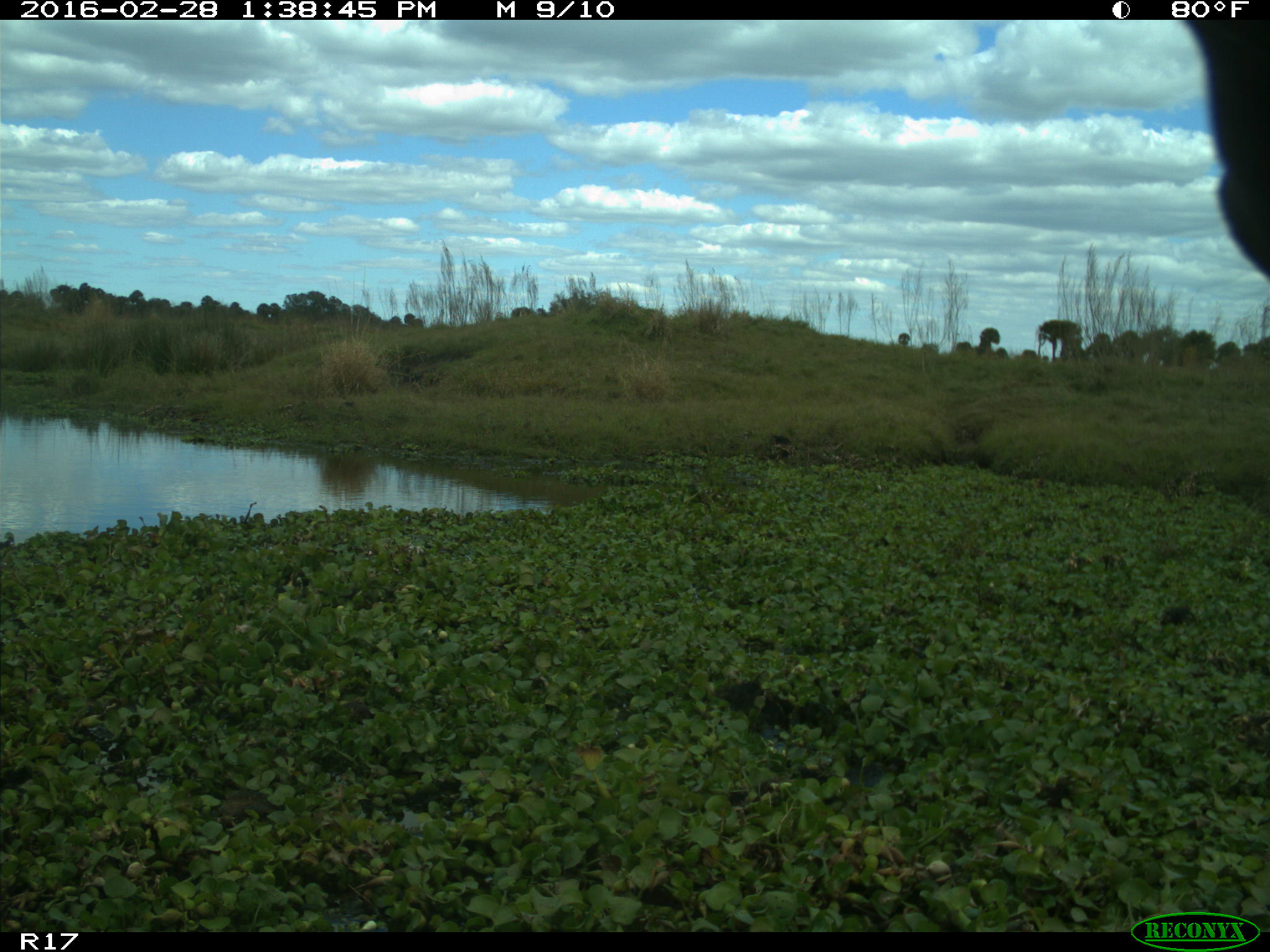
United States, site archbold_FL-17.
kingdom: Animalia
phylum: Chordata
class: Mammalia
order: Artiodactyla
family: Bovidae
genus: Bos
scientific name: Bos taurus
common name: domestic cow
Bos taurus (domestic cow).